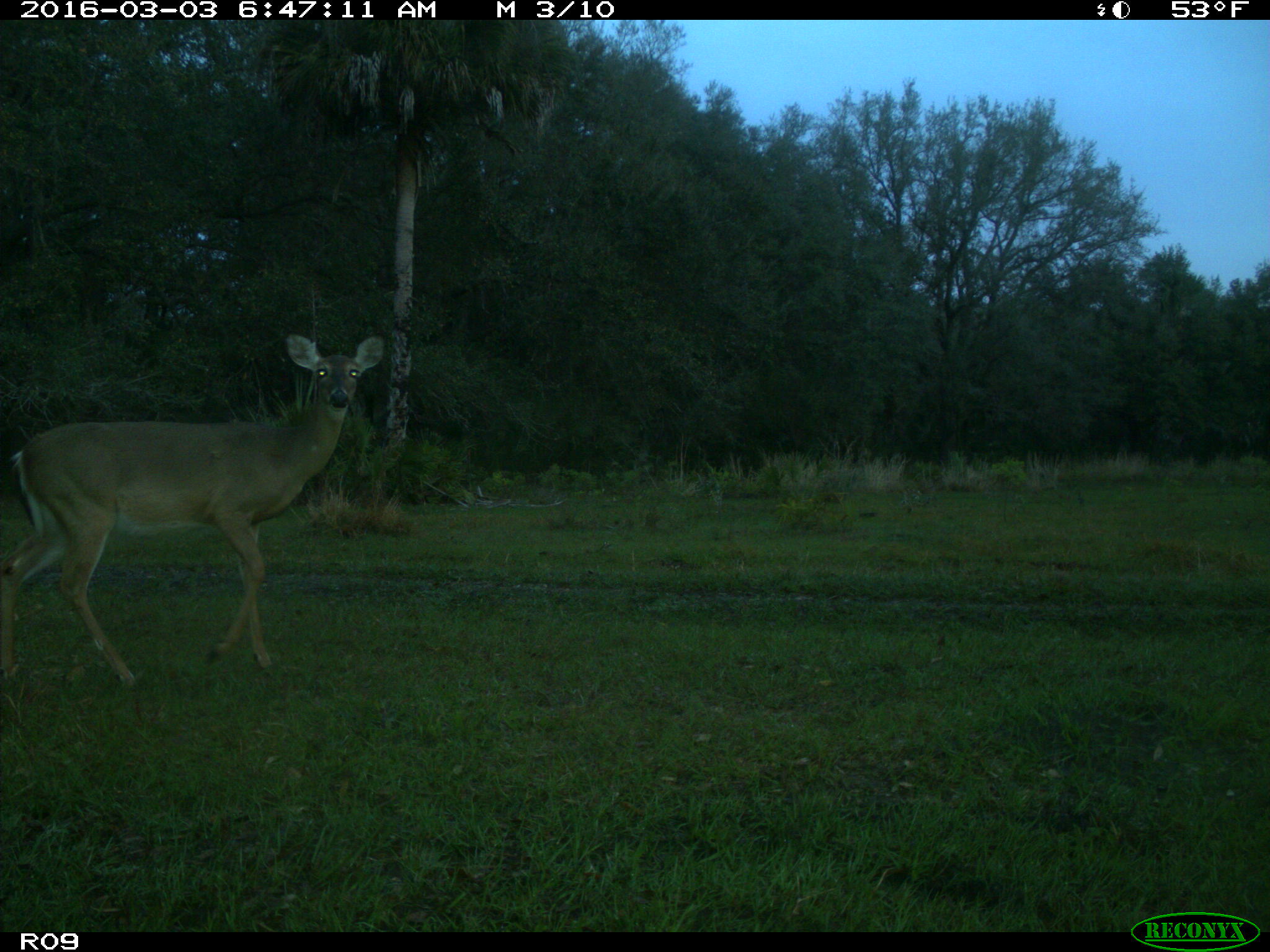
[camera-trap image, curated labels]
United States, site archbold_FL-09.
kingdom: Animalia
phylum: Chordata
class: Mammalia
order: Artiodactyla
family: Cervidae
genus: Odocoileus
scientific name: Odocoileus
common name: deer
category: unidentified deer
Unidentified deer (deer) (Odocoileus).